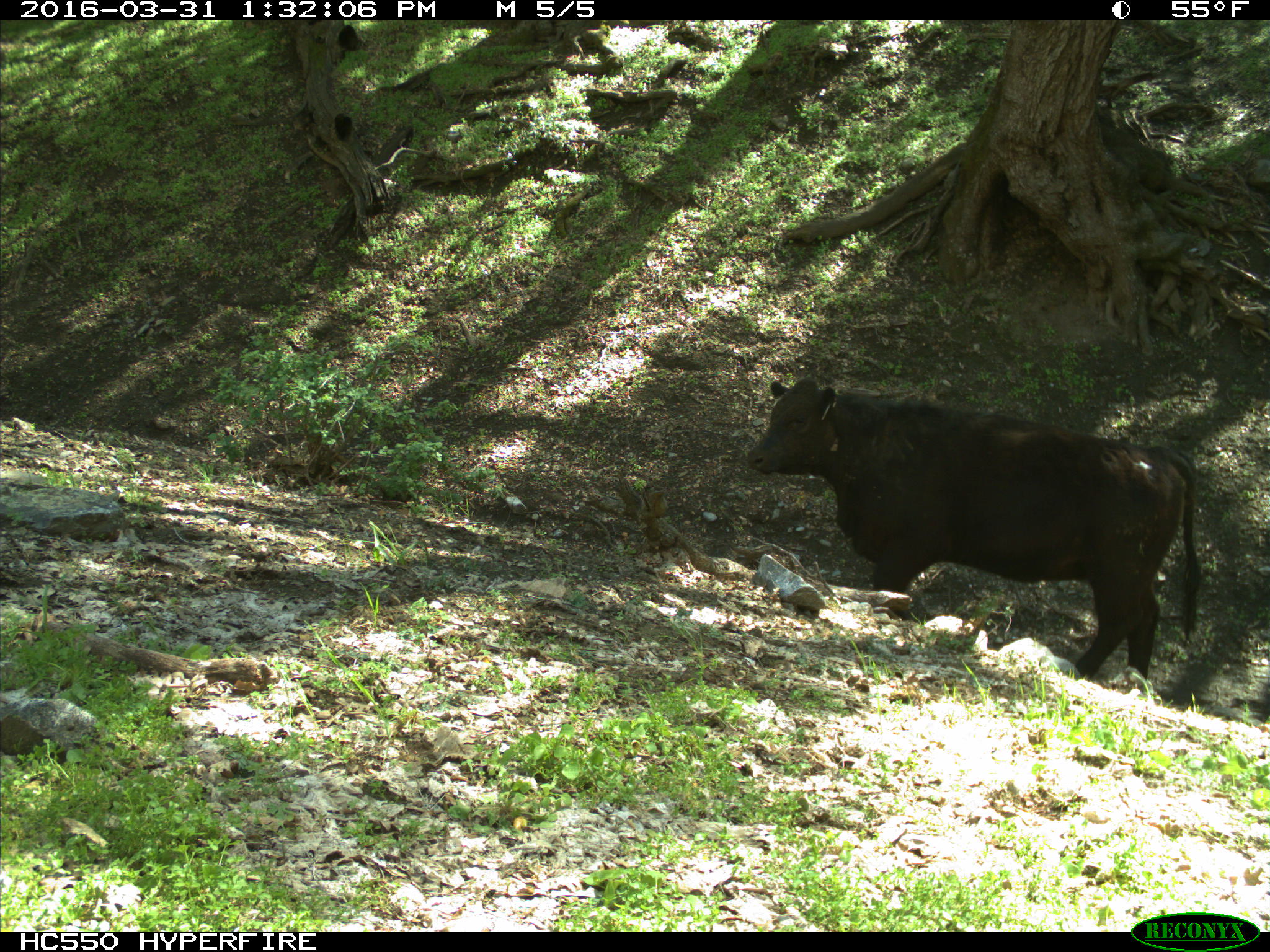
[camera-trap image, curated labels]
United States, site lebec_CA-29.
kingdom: Animalia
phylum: Chordata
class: Mammalia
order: Artiodactyla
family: Bovidae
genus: Bos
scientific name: Bos taurus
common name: domestic cow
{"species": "Bos taurus (domestic cow)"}